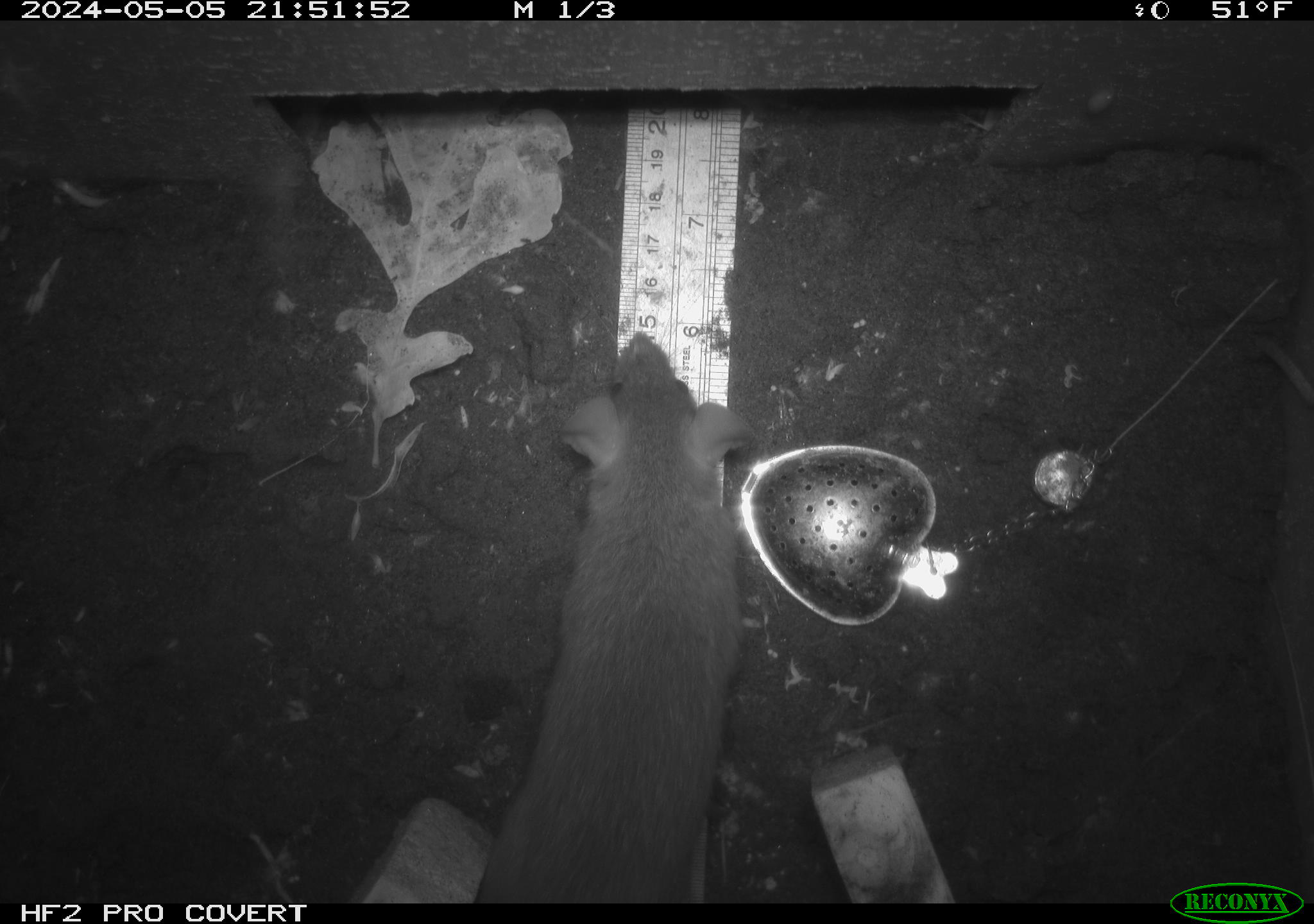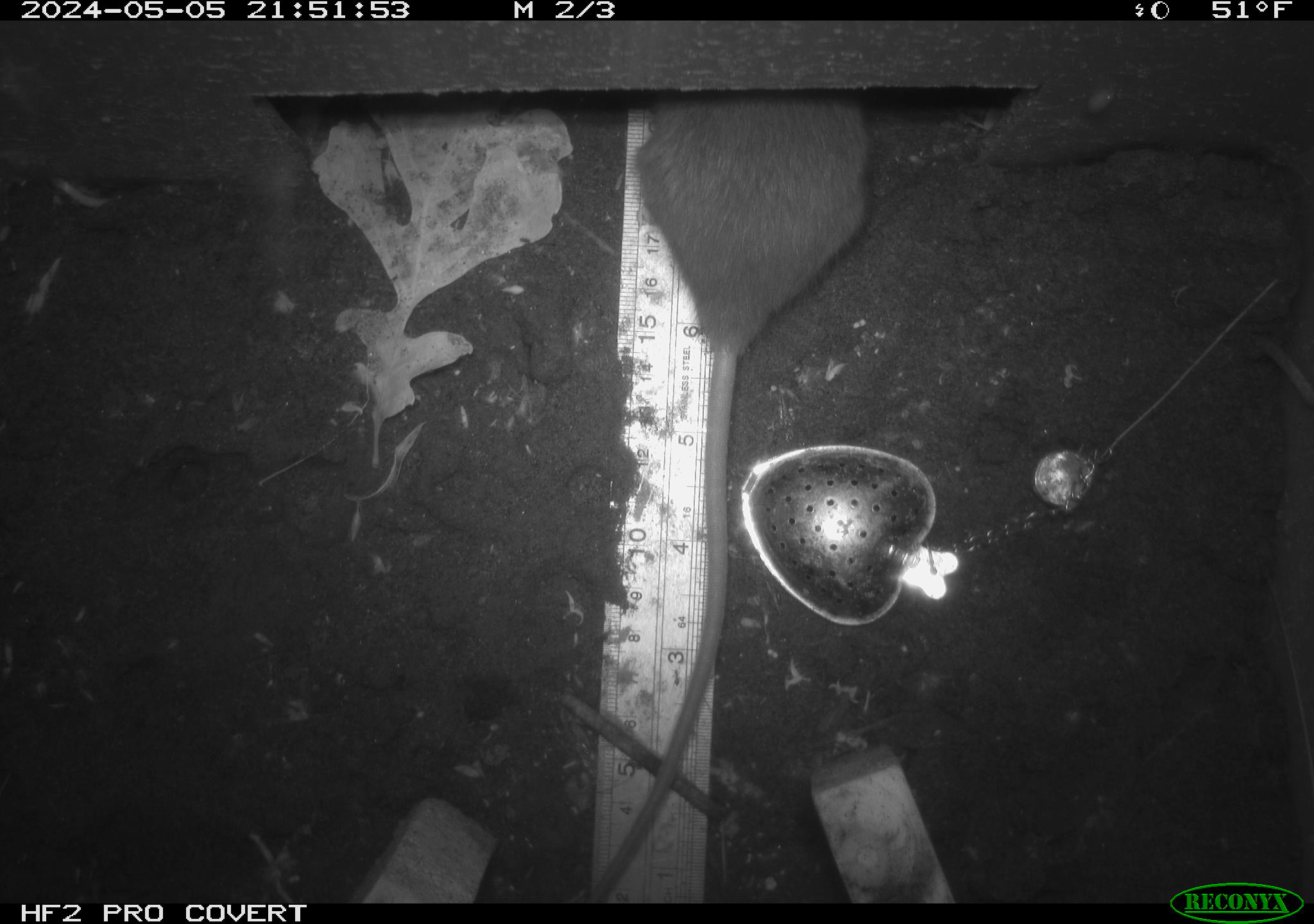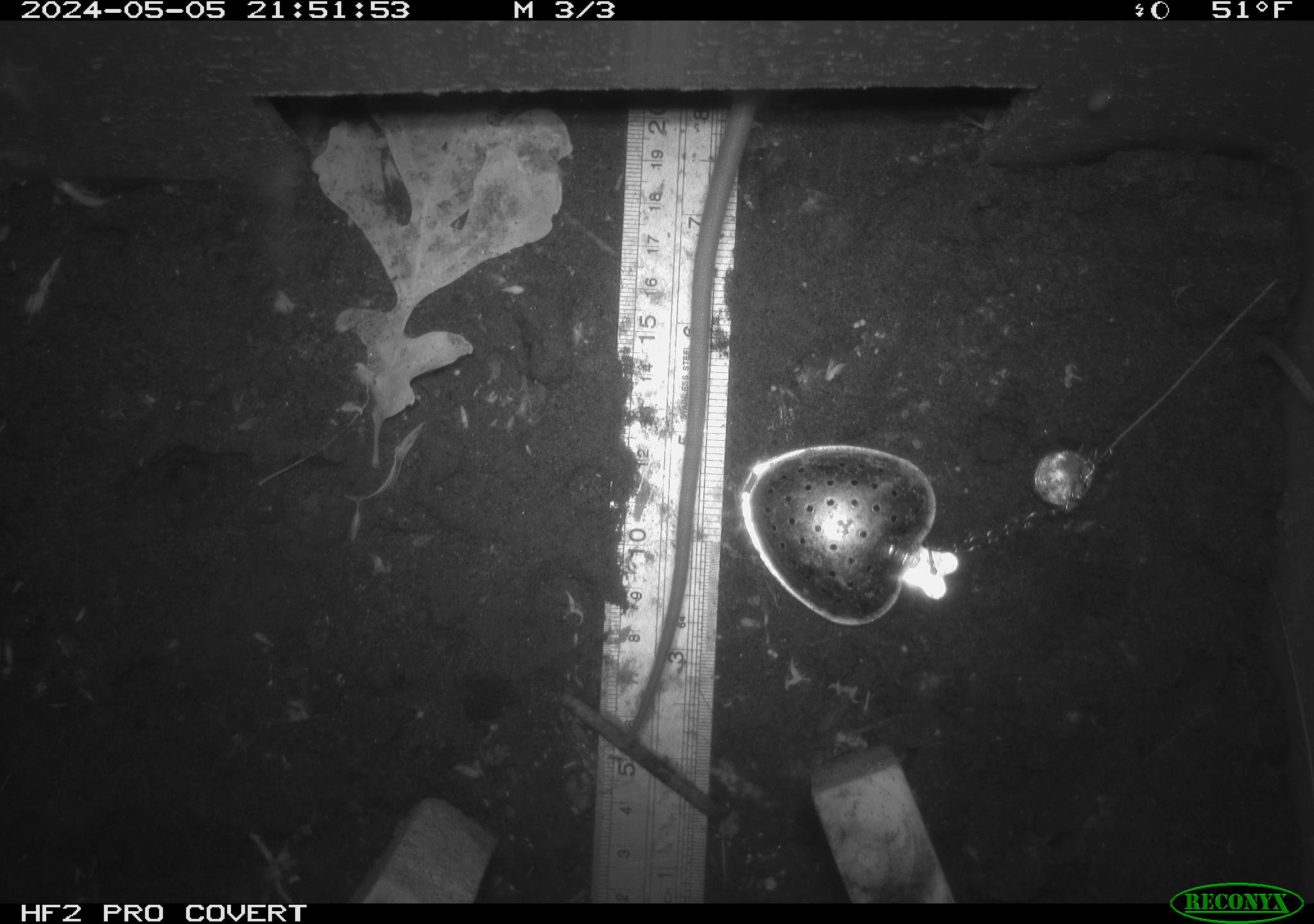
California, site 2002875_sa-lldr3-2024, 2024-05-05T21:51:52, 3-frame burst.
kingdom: Animalia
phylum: Chordata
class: Mammalia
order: Rodentia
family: Muridae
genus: Rattus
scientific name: Rattus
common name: rat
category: rattus species